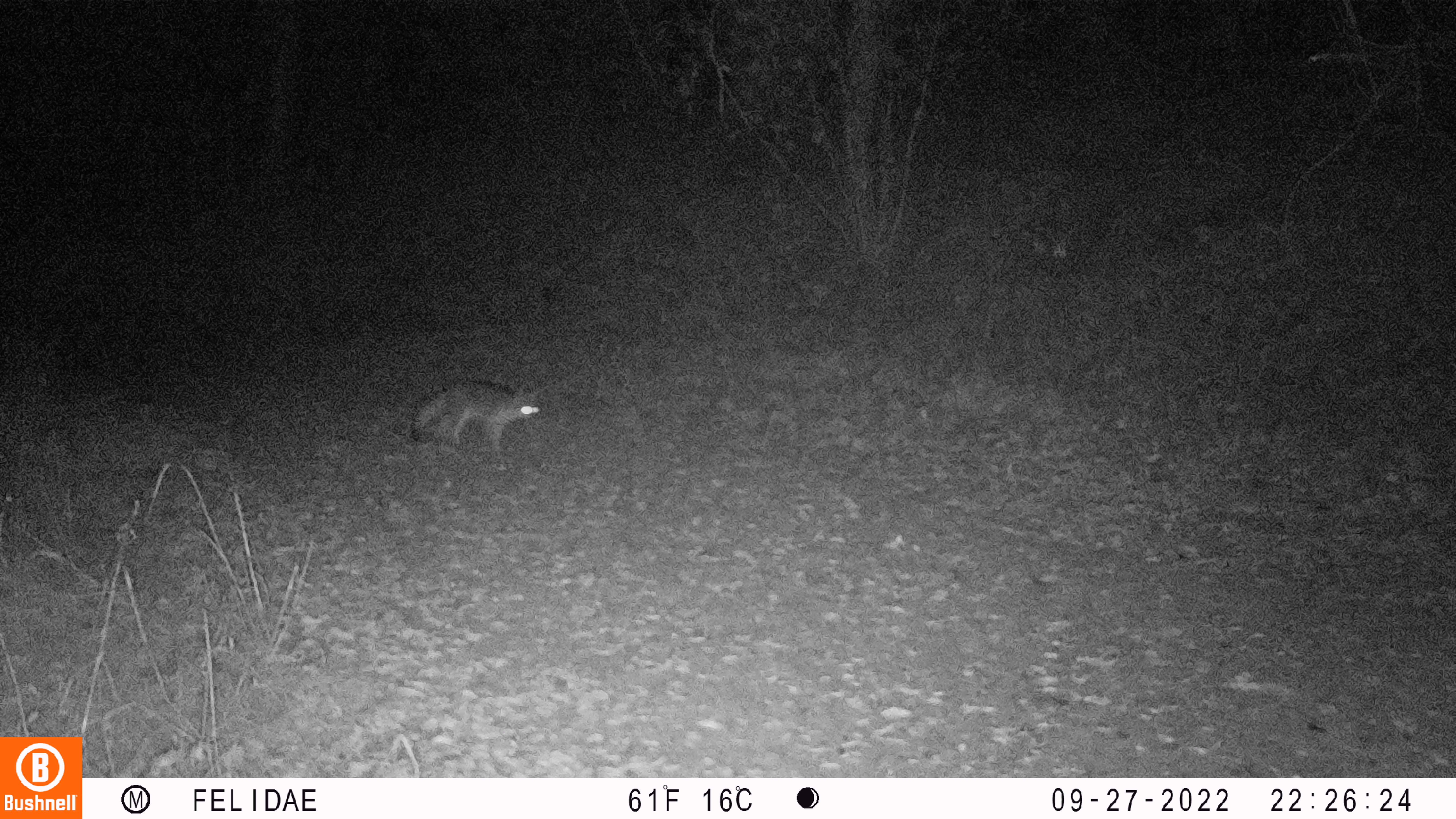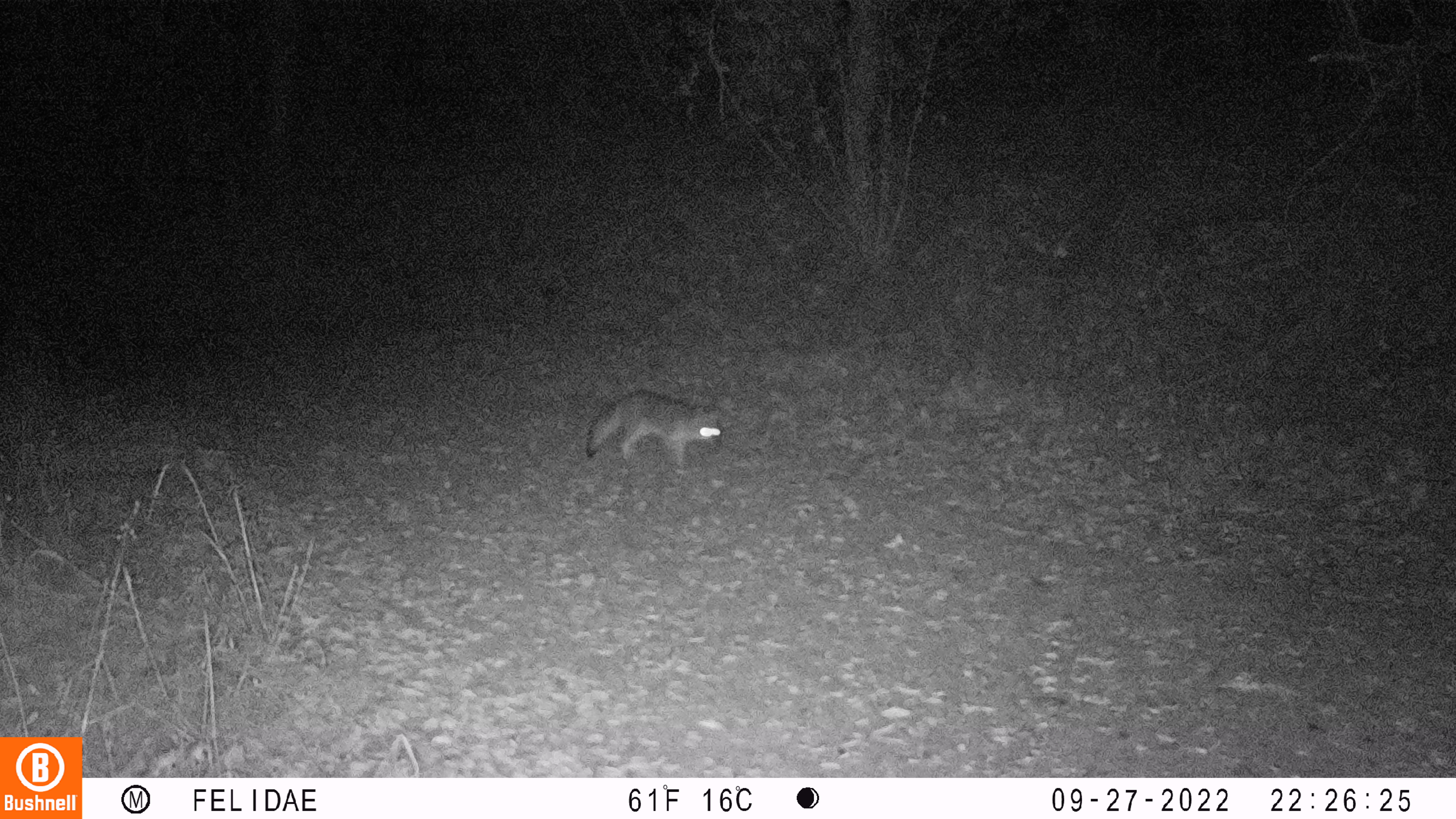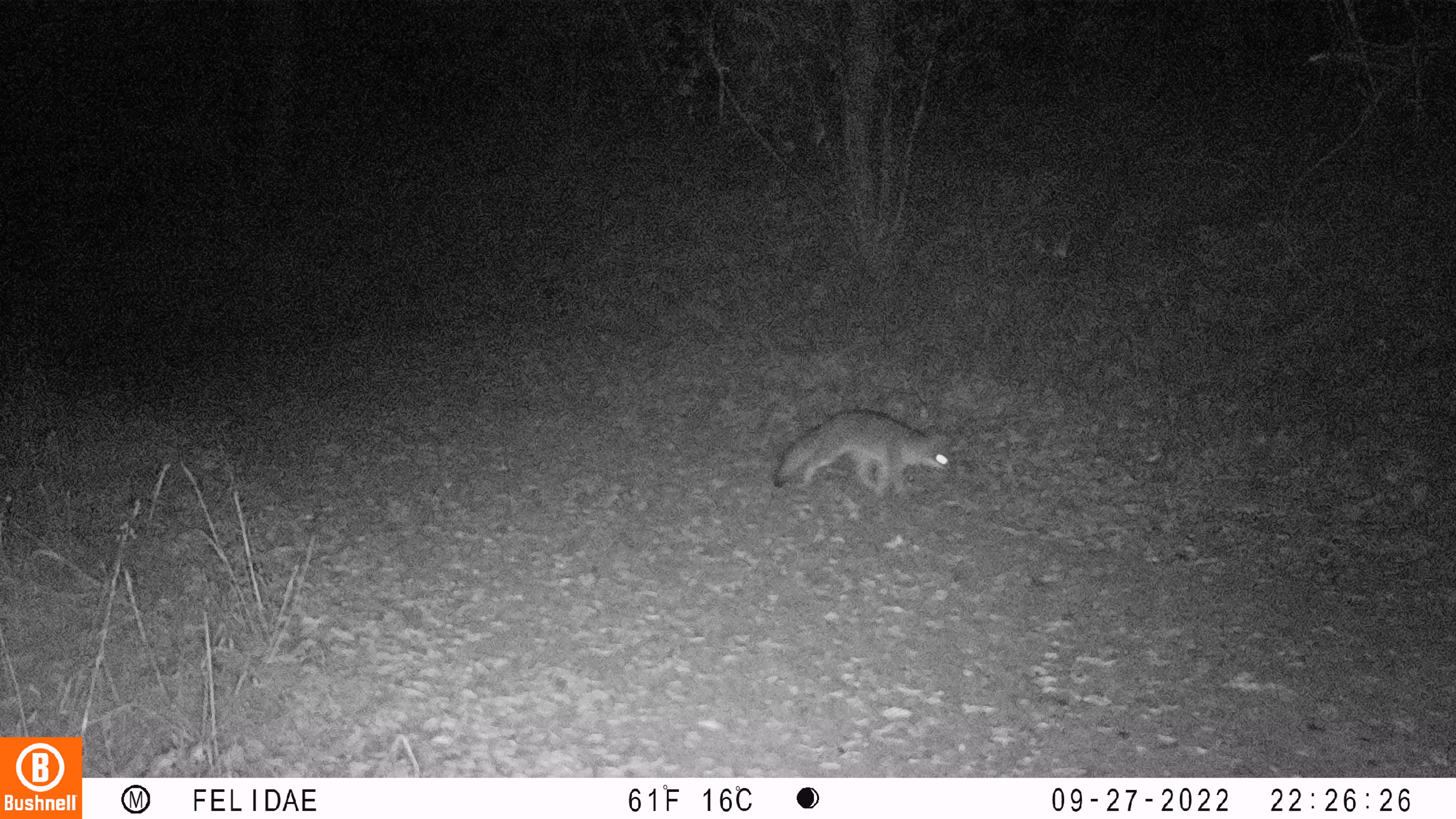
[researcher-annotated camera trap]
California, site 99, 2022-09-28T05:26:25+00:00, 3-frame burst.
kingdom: Animalia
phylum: Chordata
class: Mammalia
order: Carnivora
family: Canidae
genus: Urocyon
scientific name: Urocyon cinereoargenteus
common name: gray fox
Gray fox (Urocyon cinereoargenteus).